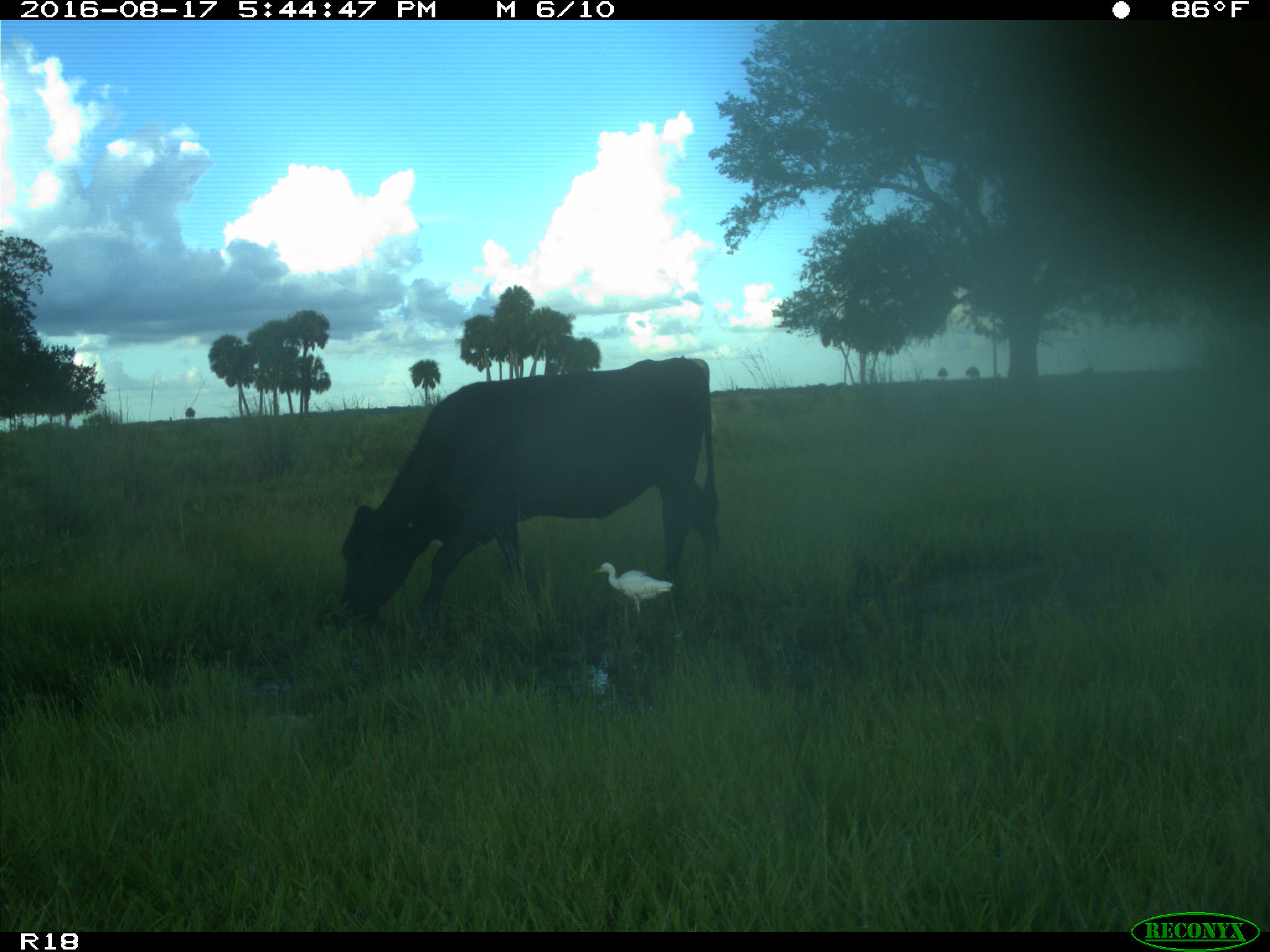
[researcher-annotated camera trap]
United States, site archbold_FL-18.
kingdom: Animalia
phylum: Chordata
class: Mammalia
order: Artiodactyla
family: Bovidae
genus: Bos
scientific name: Bos taurus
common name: domestic cow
Bos taurus (domestic cow).